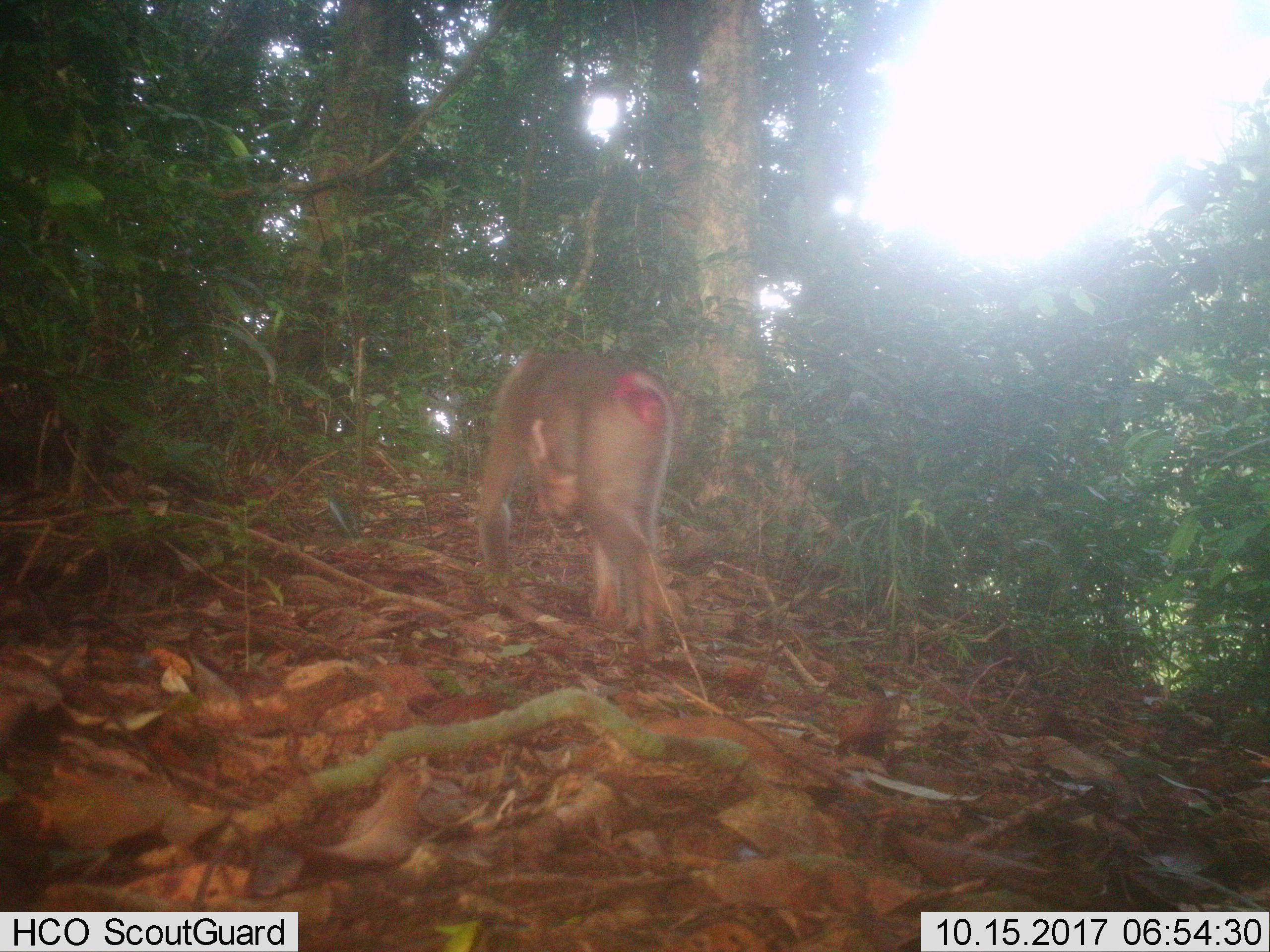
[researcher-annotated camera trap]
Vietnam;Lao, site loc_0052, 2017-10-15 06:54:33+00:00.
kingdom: Animalia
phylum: Chordata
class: Mammalia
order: Primates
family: Cercopithecidae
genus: Macaca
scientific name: Macaca nemestrina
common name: pig-tailed macaque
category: pig tailed macaque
Pig tailed macaque (pig-tailed macaque) (Macaca nemestrina). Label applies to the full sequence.